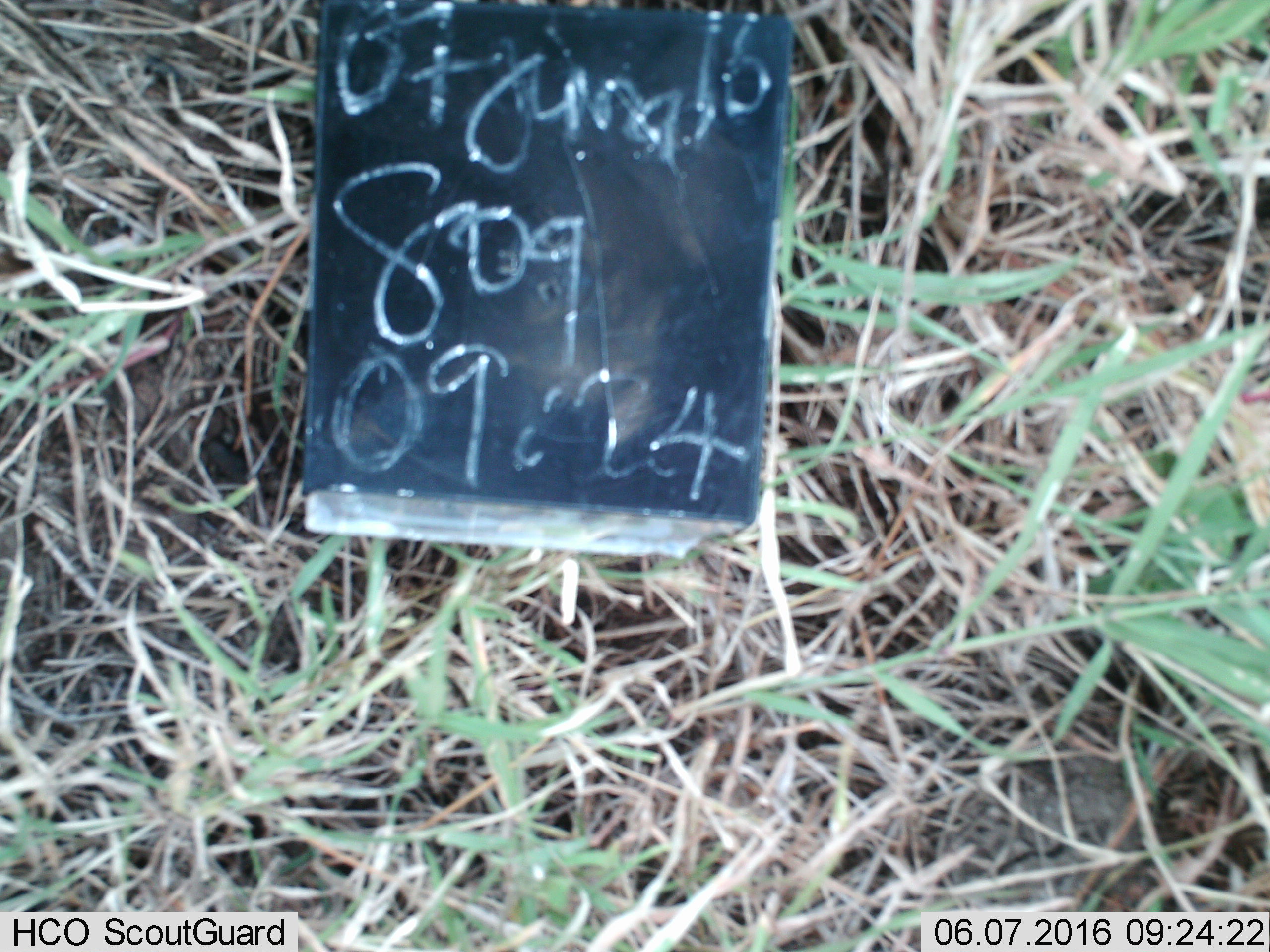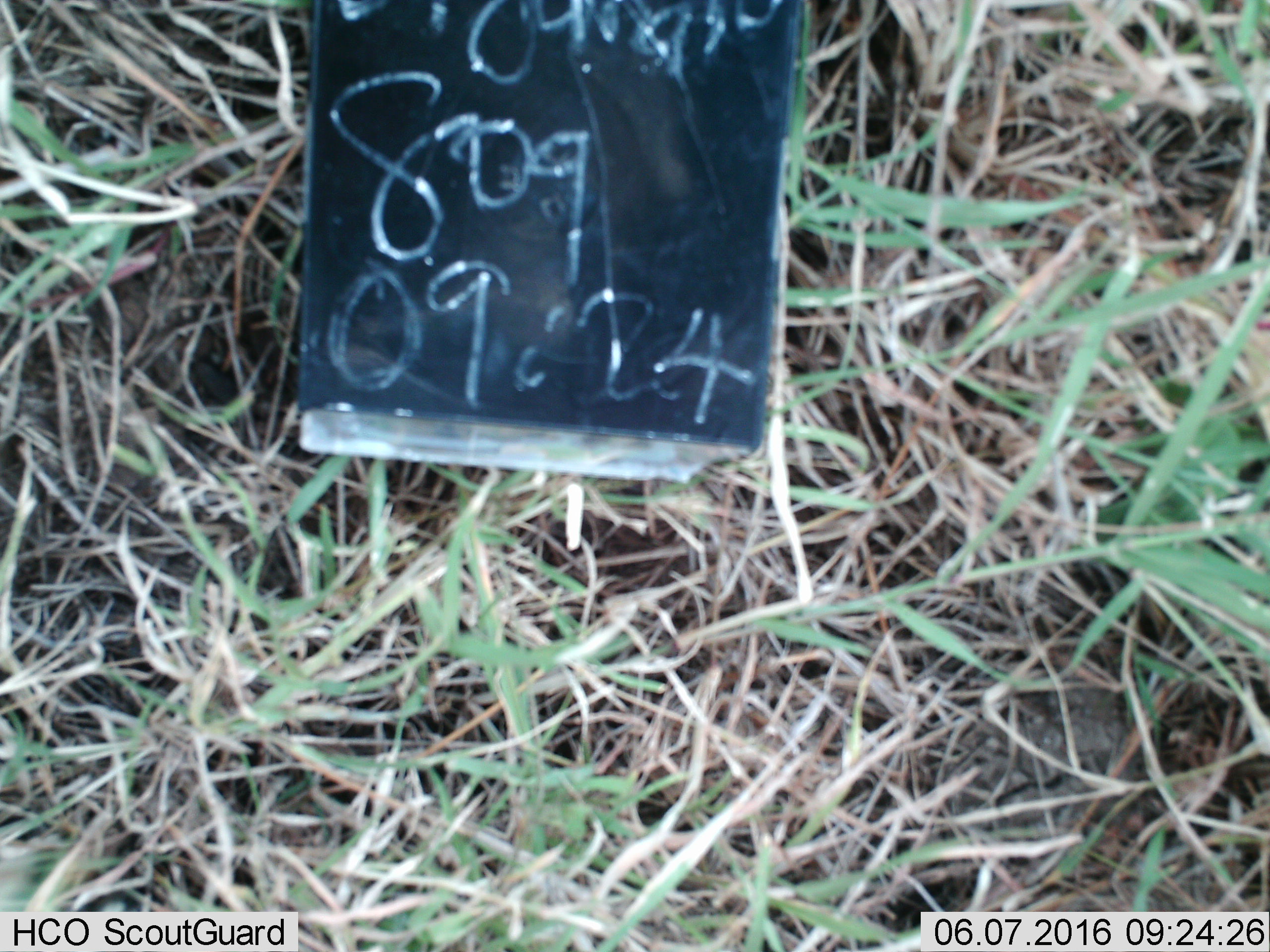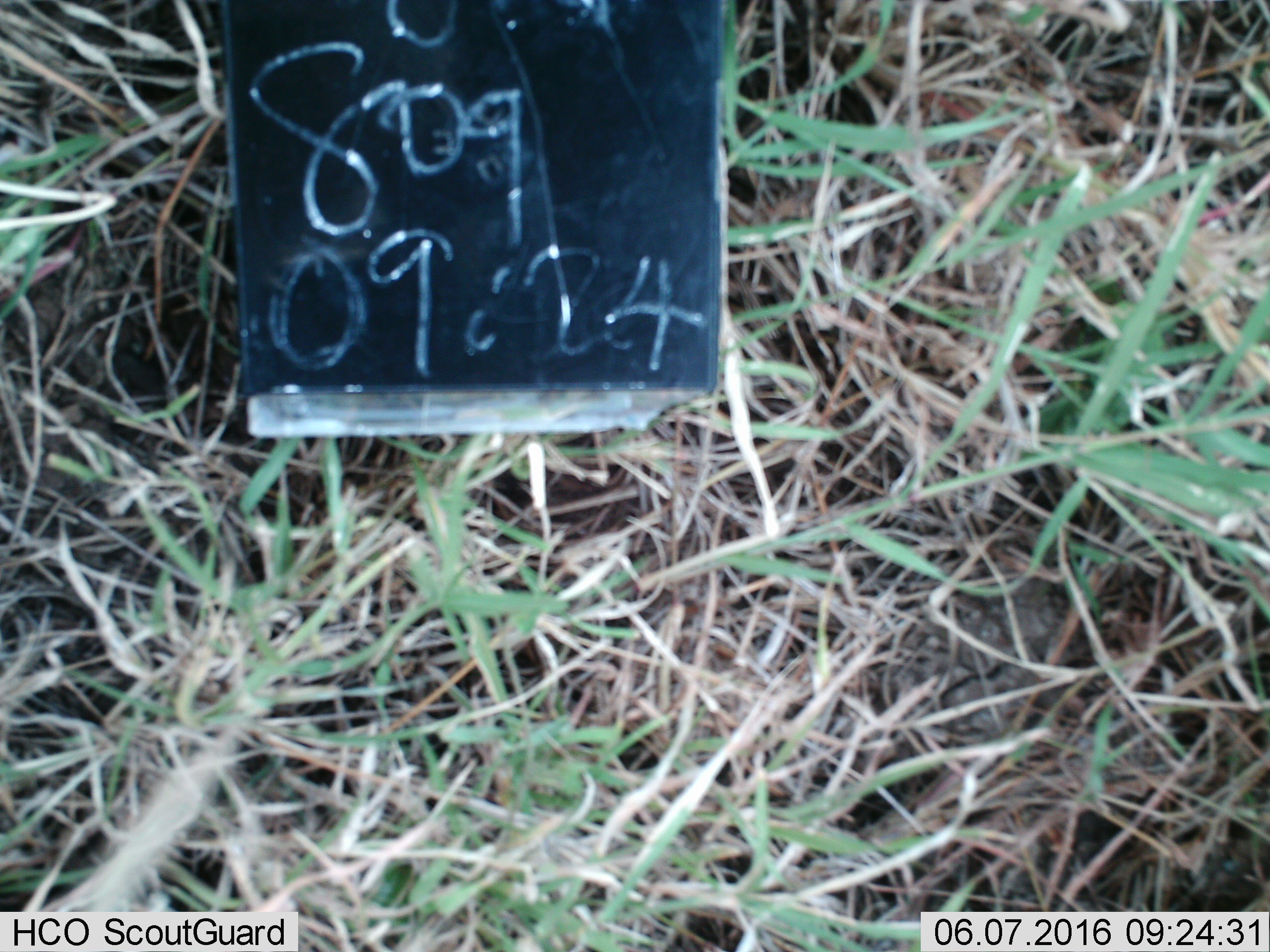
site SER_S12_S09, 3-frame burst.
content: unidentified animal